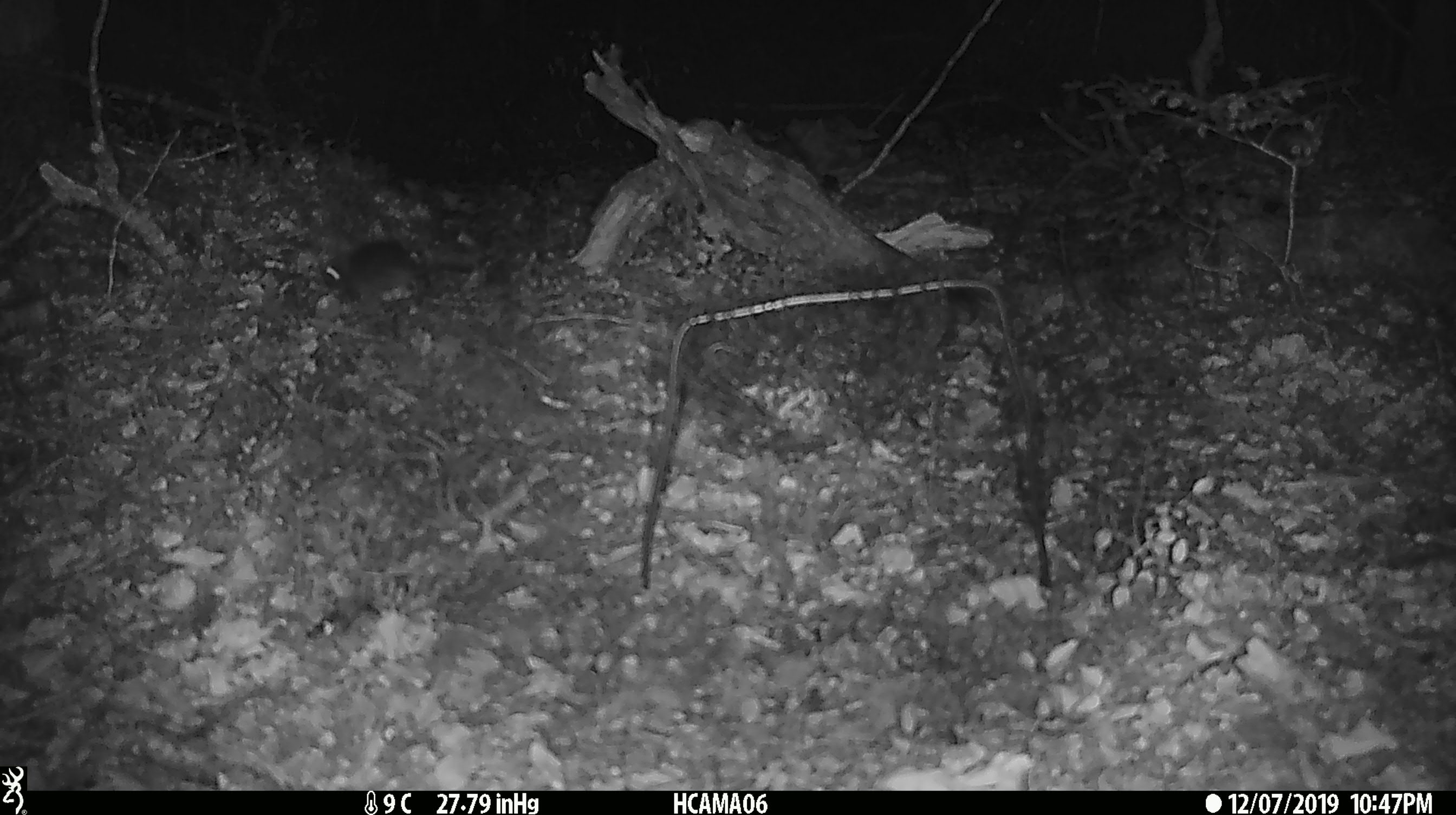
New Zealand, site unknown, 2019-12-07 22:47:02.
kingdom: Animalia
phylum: Chordata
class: Mammalia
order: Rodentia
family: Muridae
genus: Mus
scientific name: Mus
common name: mouse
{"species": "mouse (Mus)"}